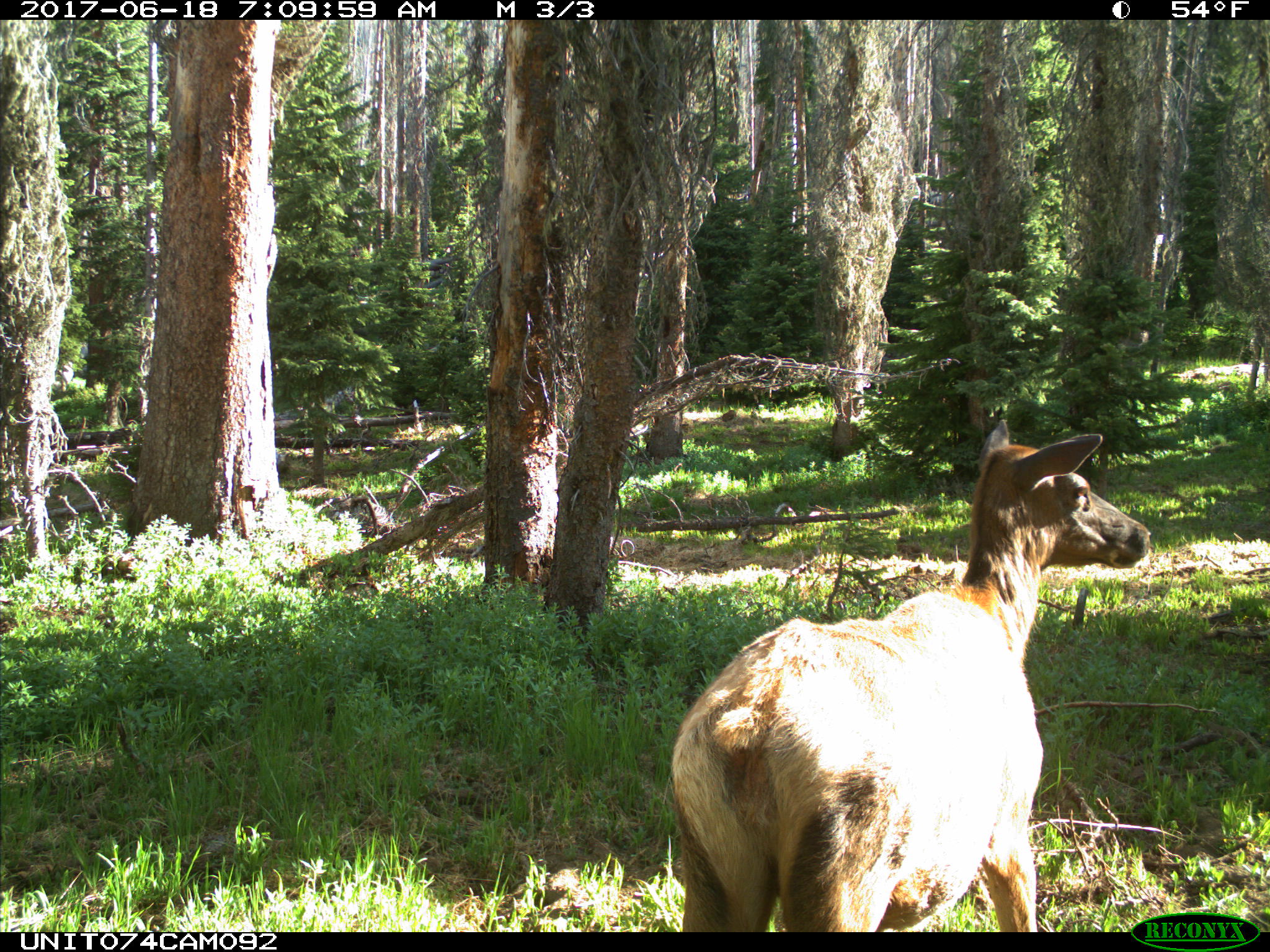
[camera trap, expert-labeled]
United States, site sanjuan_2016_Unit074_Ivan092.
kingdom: Animalia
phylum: Chordata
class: Mammalia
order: Artiodactyla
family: Cervidae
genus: Cervus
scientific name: Cervus elaphus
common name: red deer